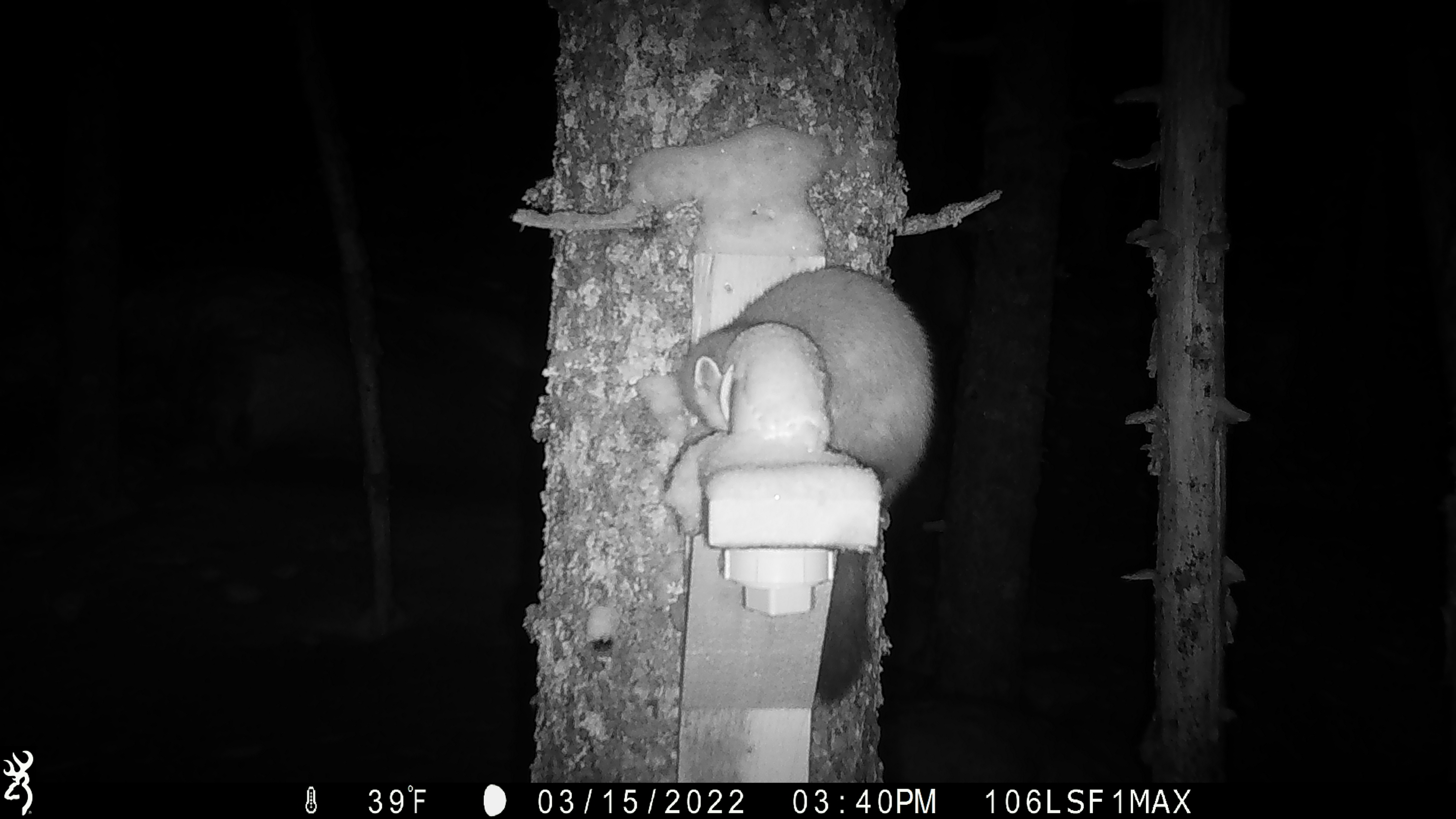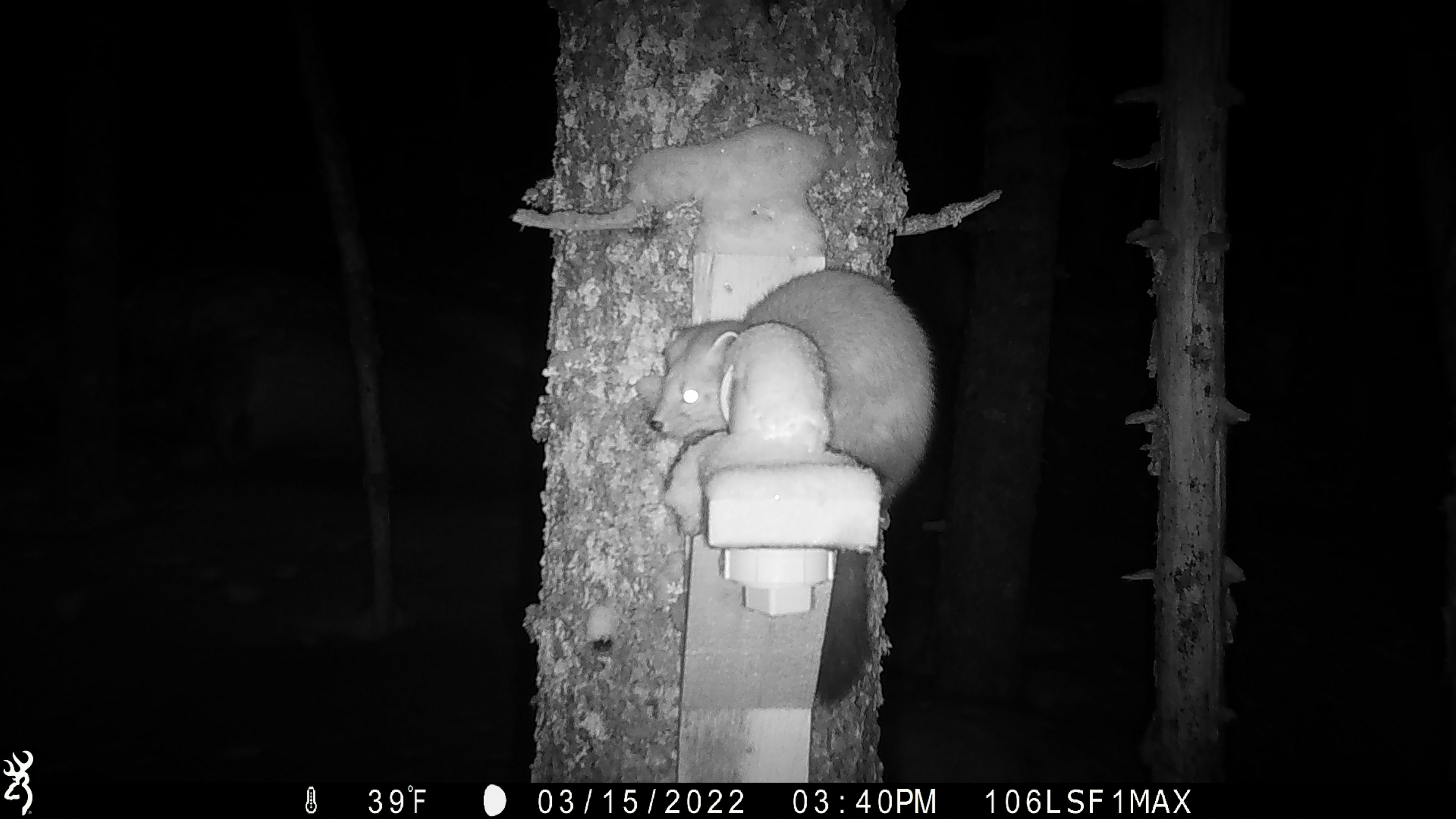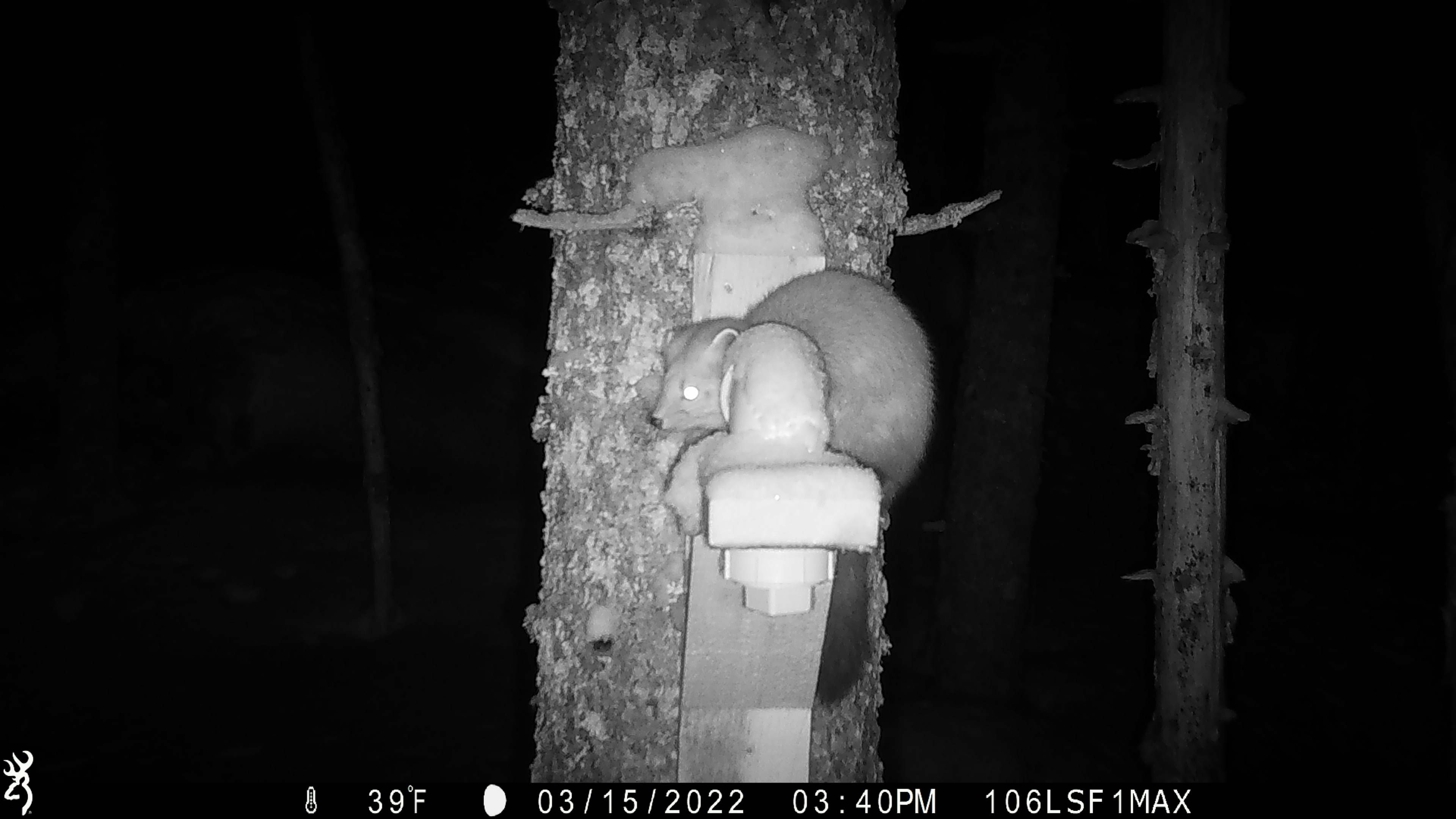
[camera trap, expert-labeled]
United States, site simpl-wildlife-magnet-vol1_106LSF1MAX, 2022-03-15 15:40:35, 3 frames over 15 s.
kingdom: Animalia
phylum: Chordata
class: Mammalia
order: Carnivora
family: Mustelidae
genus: Martes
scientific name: Martes americana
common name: american marten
American marten (Martes americana).